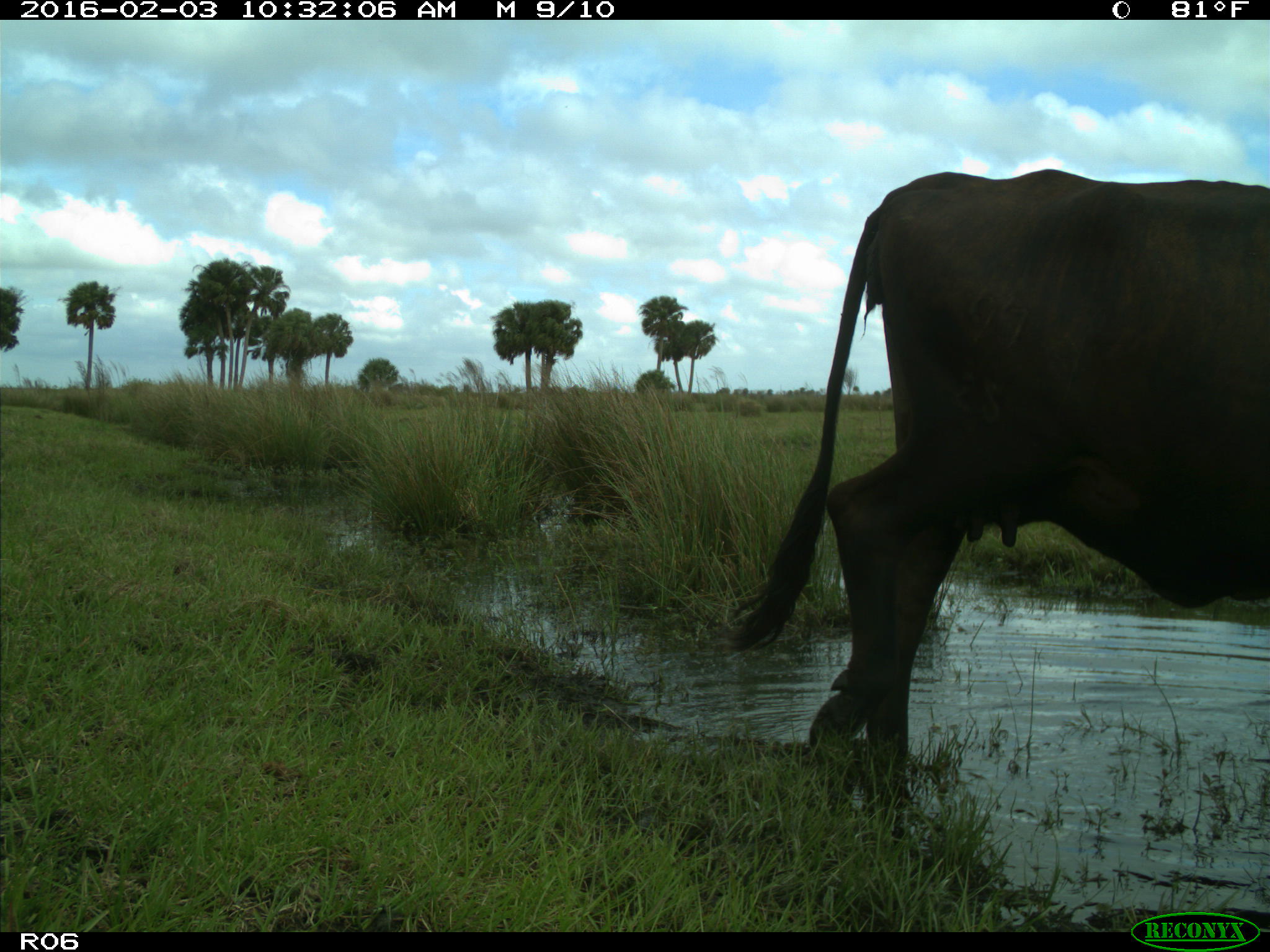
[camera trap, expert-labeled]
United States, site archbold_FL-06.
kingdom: Animalia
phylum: Chordata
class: Mammalia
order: Artiodactyla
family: Bovidae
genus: Bos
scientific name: Bos taurus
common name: domestic cow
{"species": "Bos taurus (domestic cow)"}